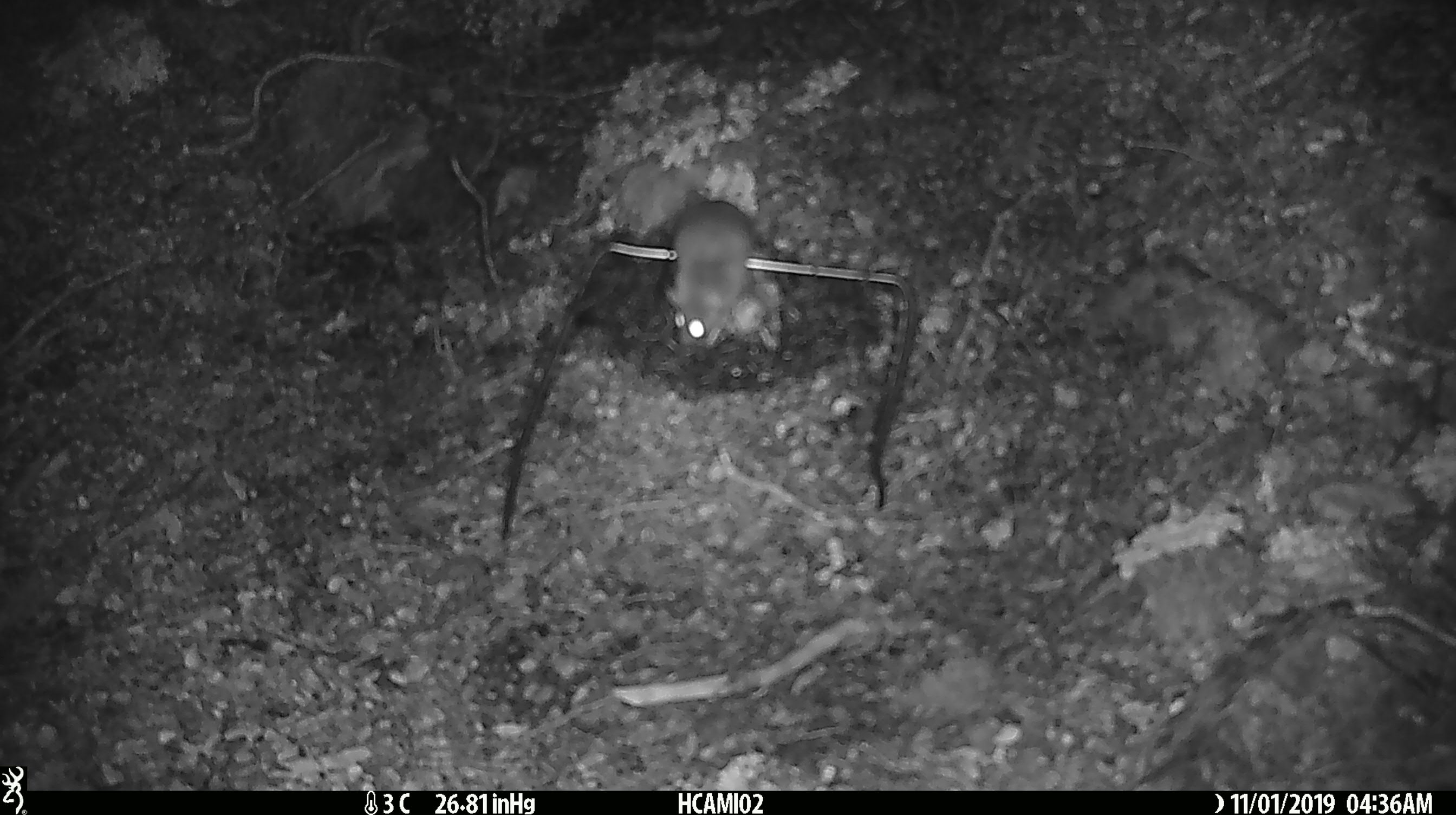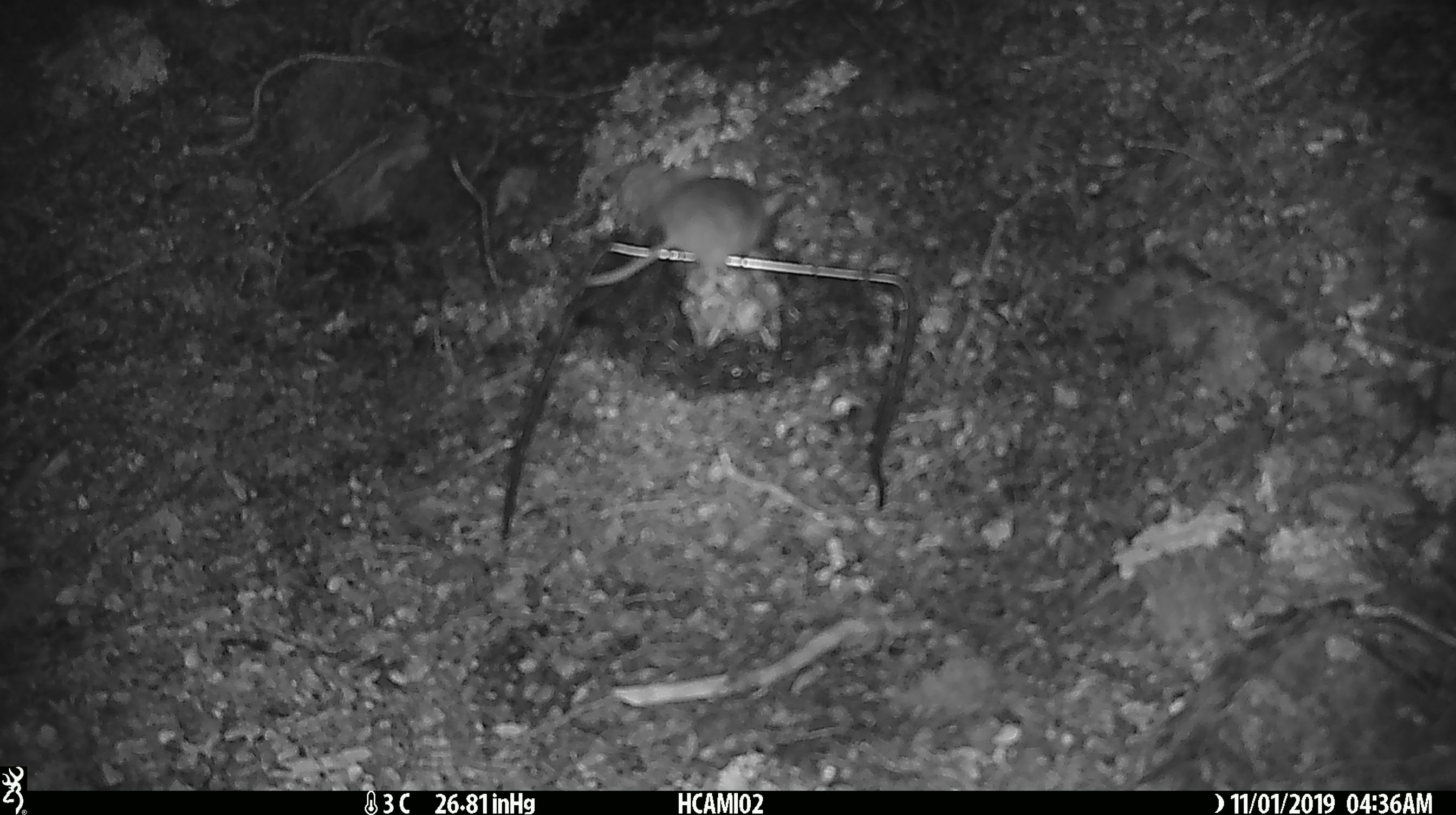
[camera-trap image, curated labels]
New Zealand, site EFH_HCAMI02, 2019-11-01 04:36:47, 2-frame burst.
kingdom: Animalia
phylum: Chordata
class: Mammalia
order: Rodentia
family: Muridae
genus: Mus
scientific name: Mus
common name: mouse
Mouse (Mus).